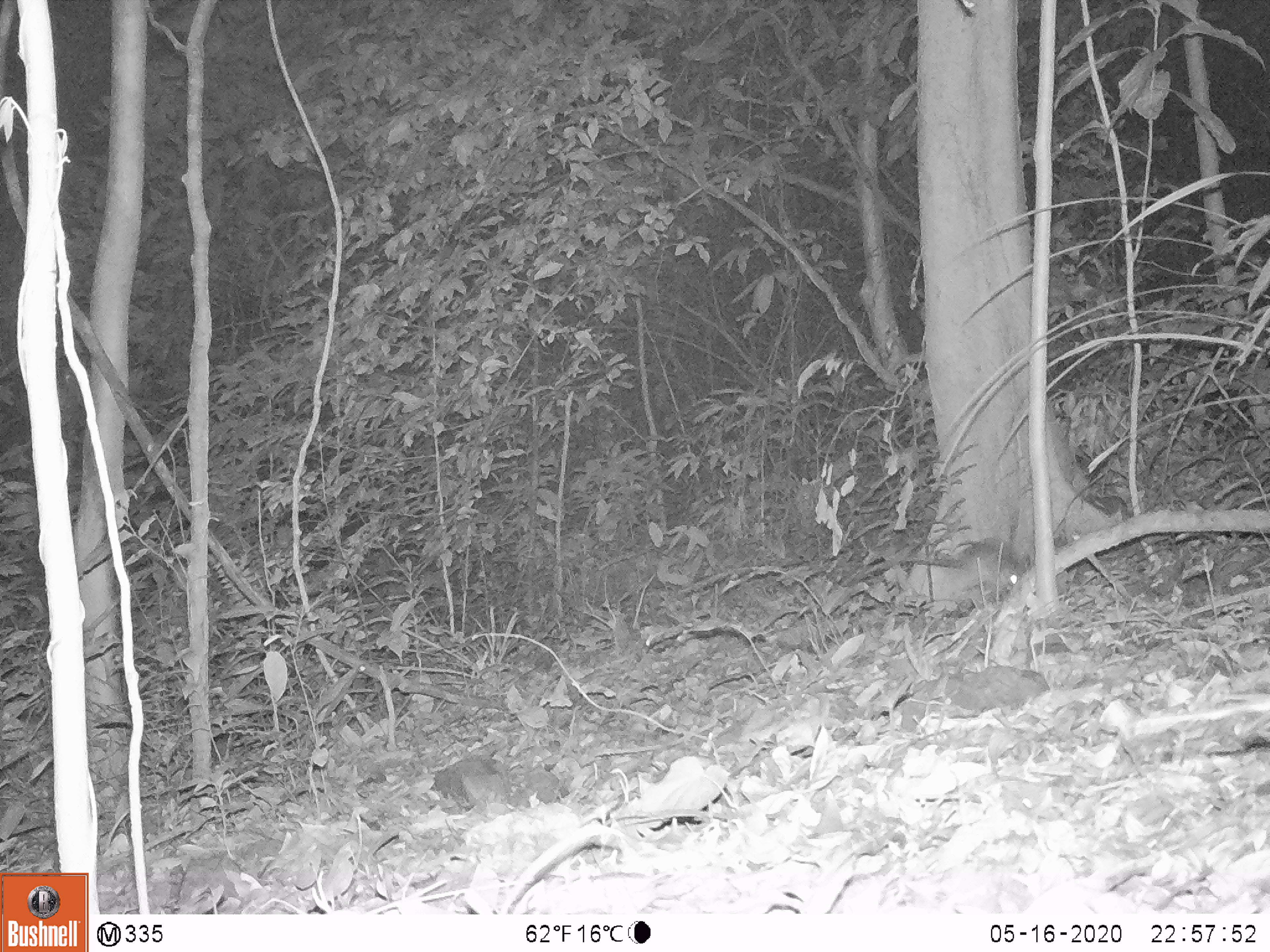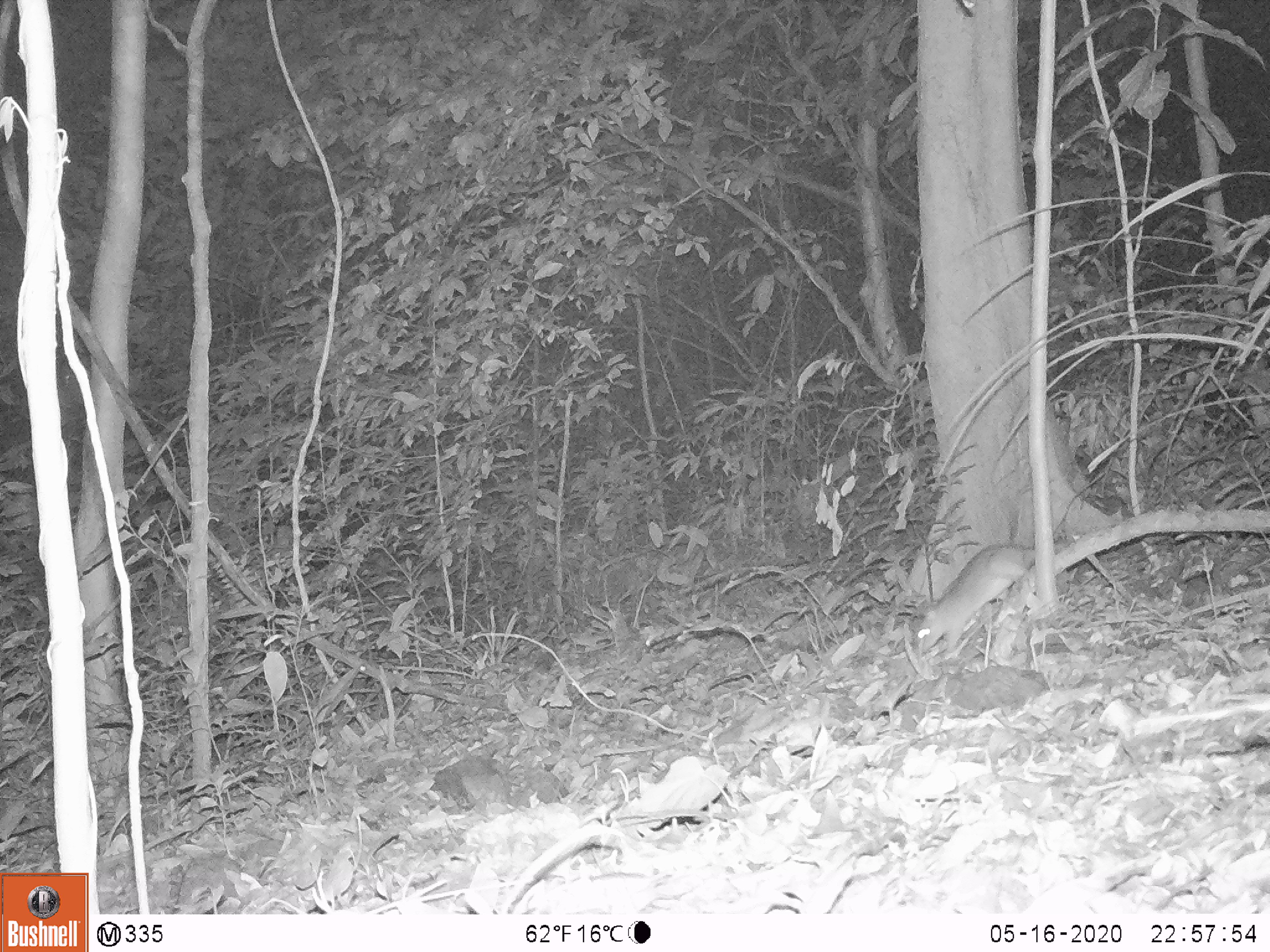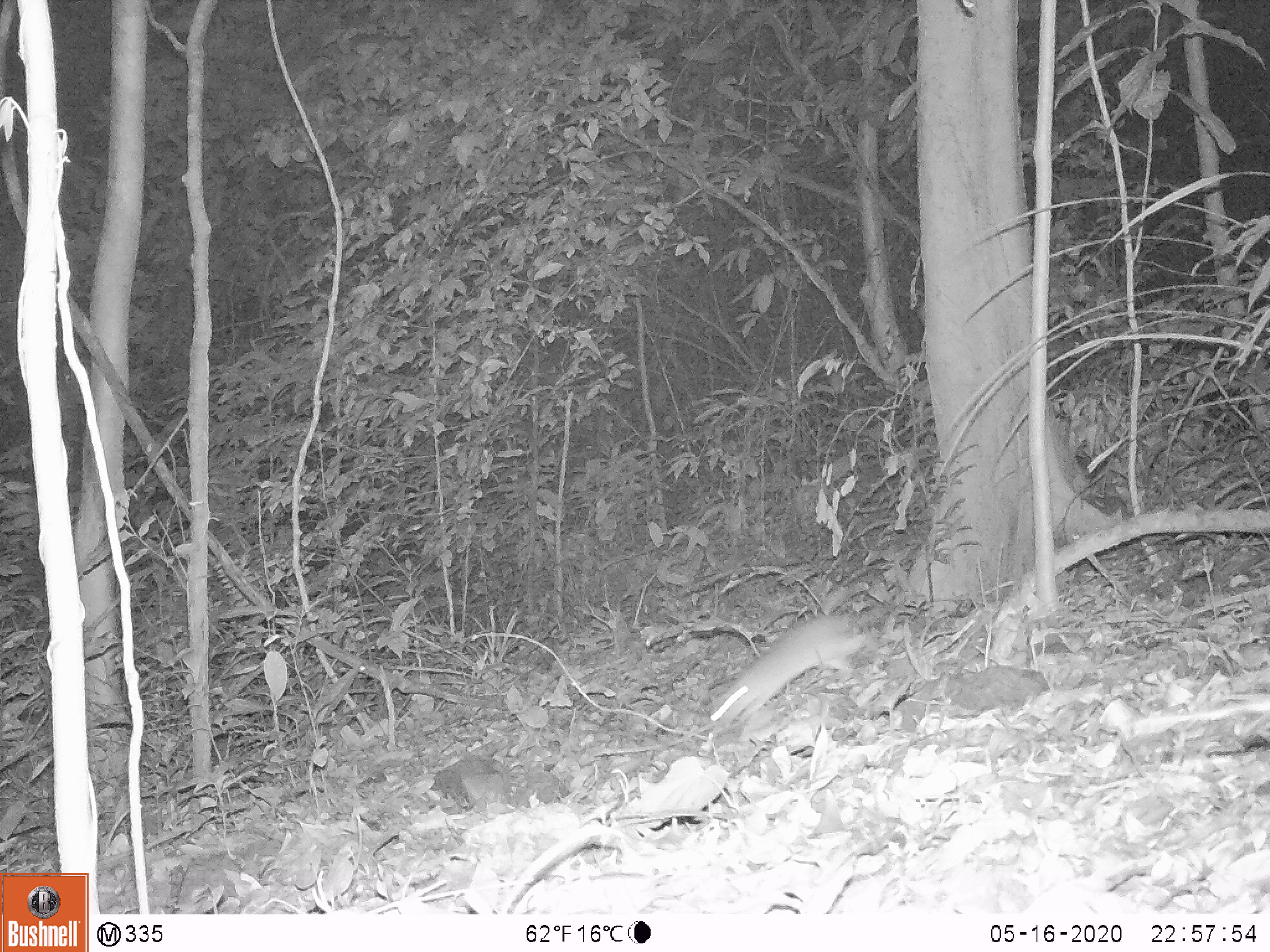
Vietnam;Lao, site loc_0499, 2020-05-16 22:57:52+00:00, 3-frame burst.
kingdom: Animalia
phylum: Chordata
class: Mammalia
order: Rodentia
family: Muridae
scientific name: Muridae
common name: old-world mice and rats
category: unidentified murid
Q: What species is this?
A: Unidentified murid (old-world mice and rats) (Muridae).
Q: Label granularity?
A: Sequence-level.